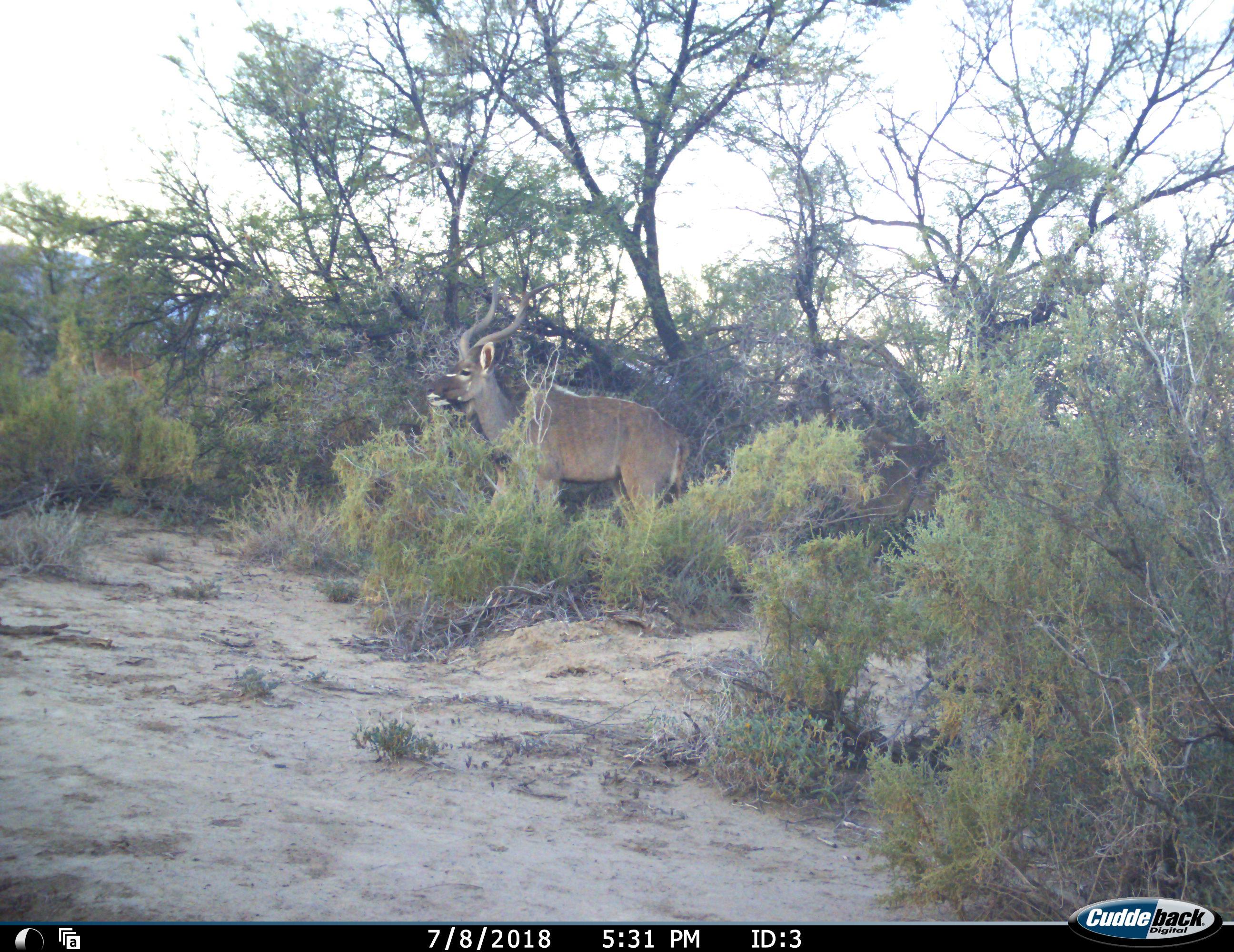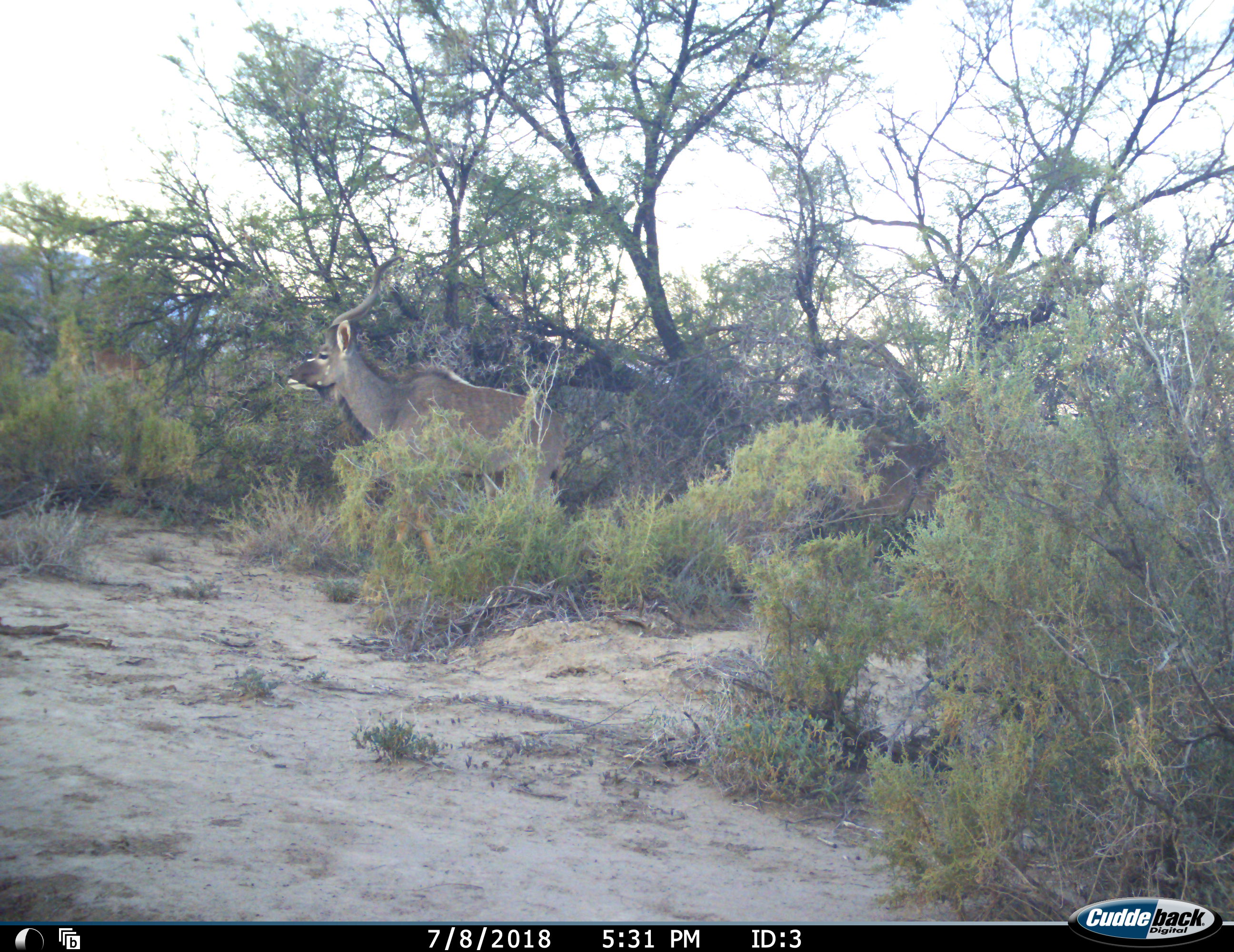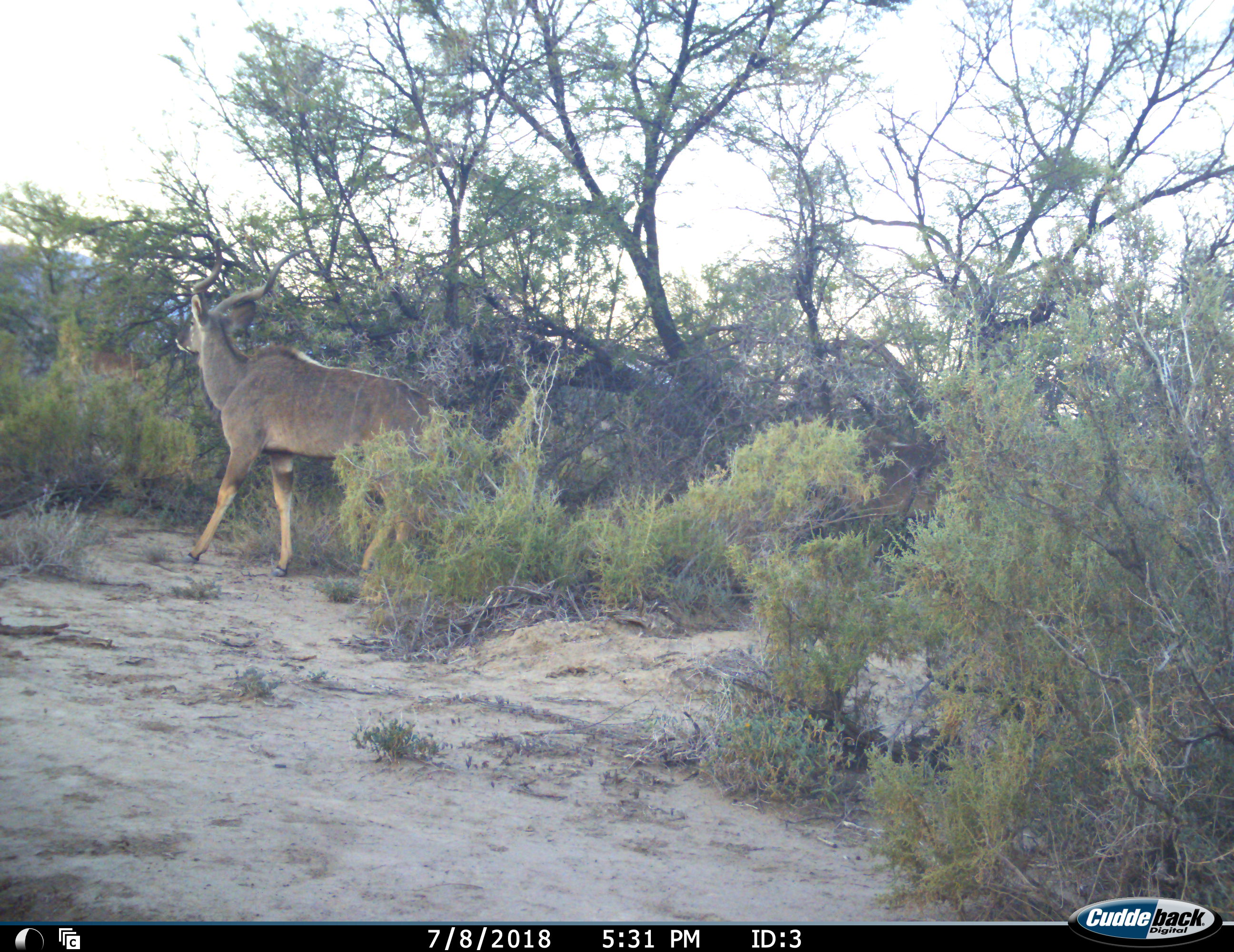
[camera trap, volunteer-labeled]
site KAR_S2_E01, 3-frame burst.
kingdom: Animalia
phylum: Chordata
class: Mammalia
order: Artiodactyla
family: Bovidae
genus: Tragelaphus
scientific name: Tragelaphus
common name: kudu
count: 1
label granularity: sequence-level